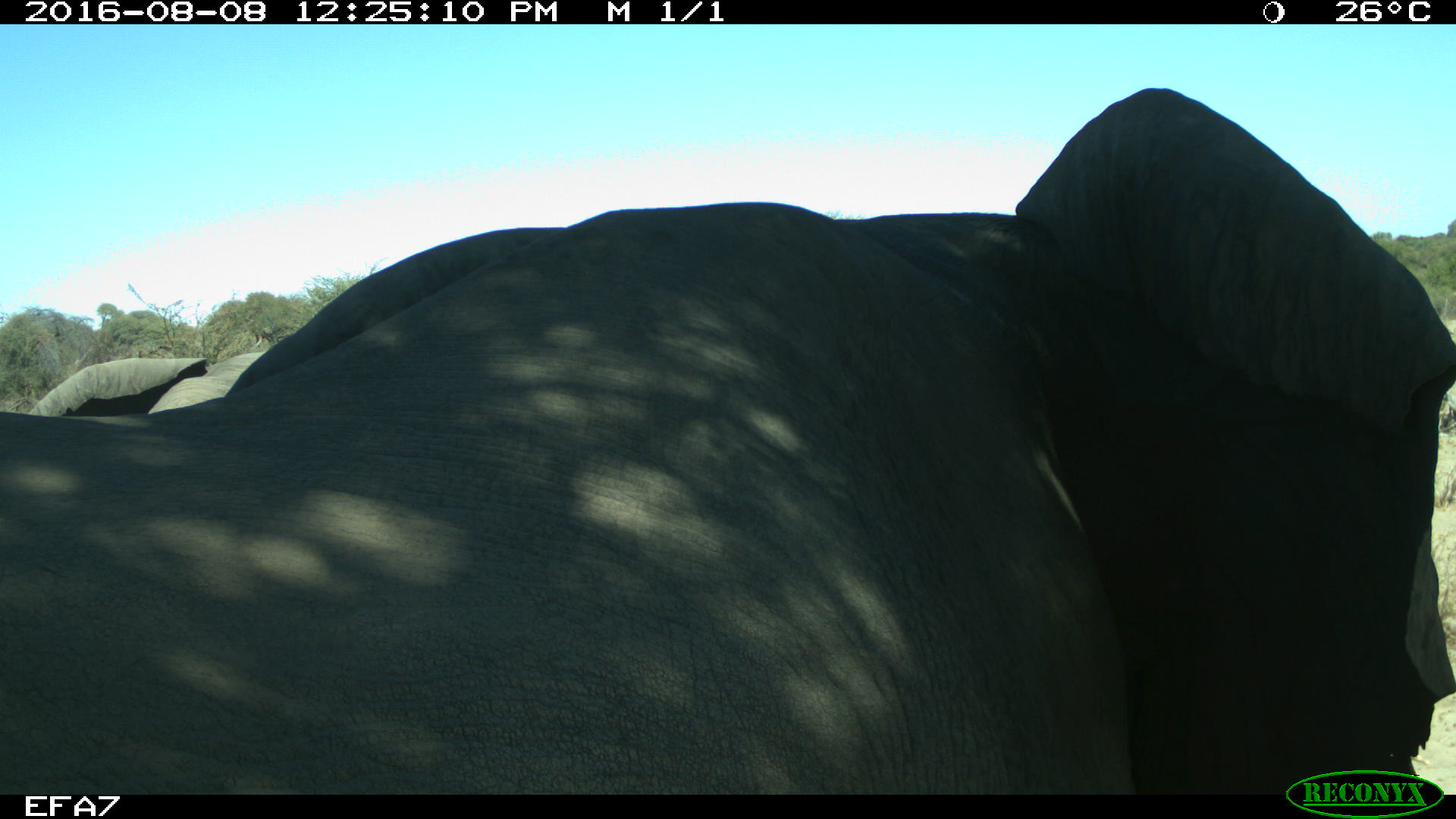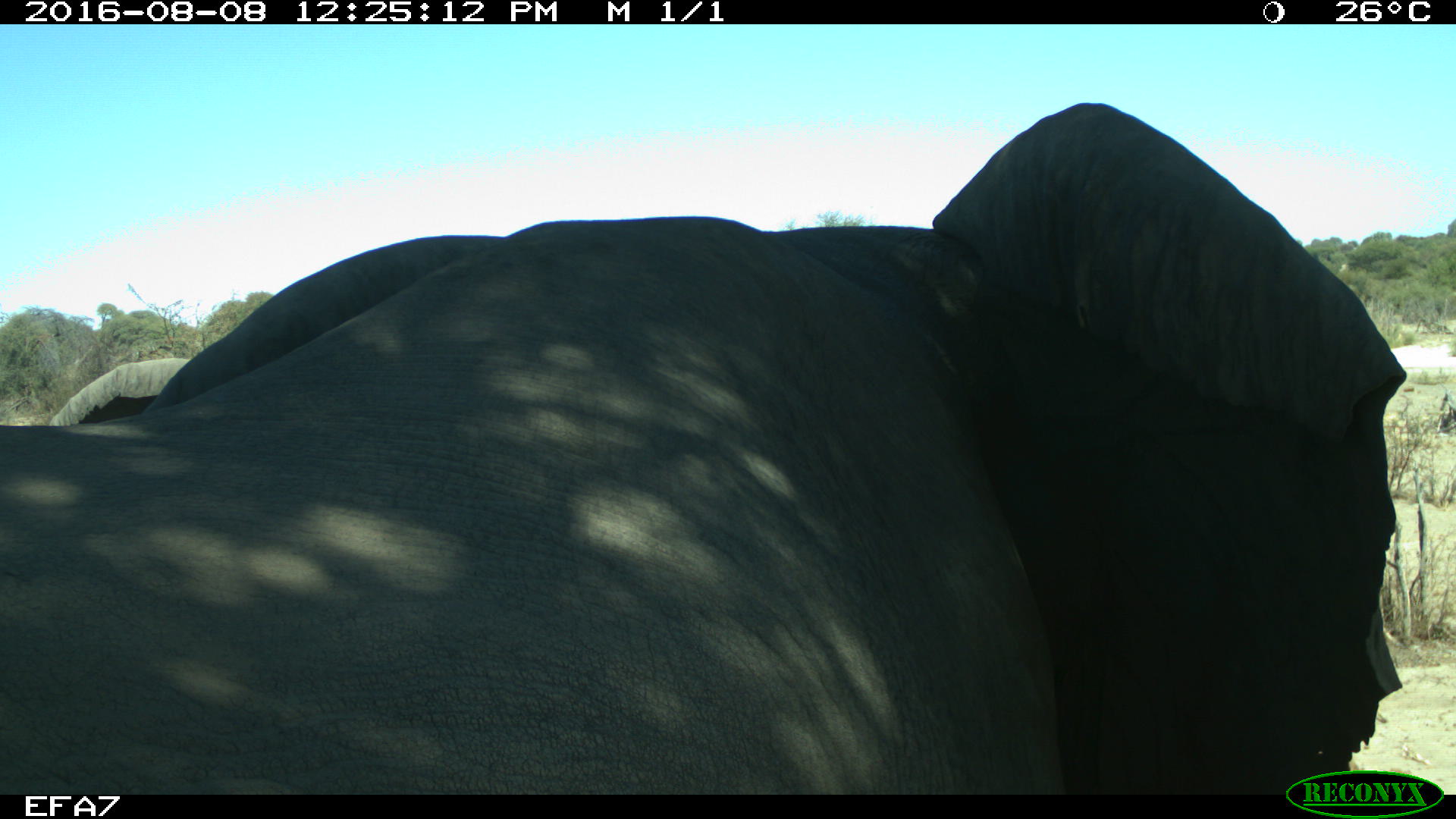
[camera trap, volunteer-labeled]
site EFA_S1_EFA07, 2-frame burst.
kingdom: Animalia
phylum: Chordata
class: Mammalia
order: Proboscidea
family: Elephantidae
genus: Loxodonta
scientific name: Loxodonta africana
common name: african bush elephant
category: elephant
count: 2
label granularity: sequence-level